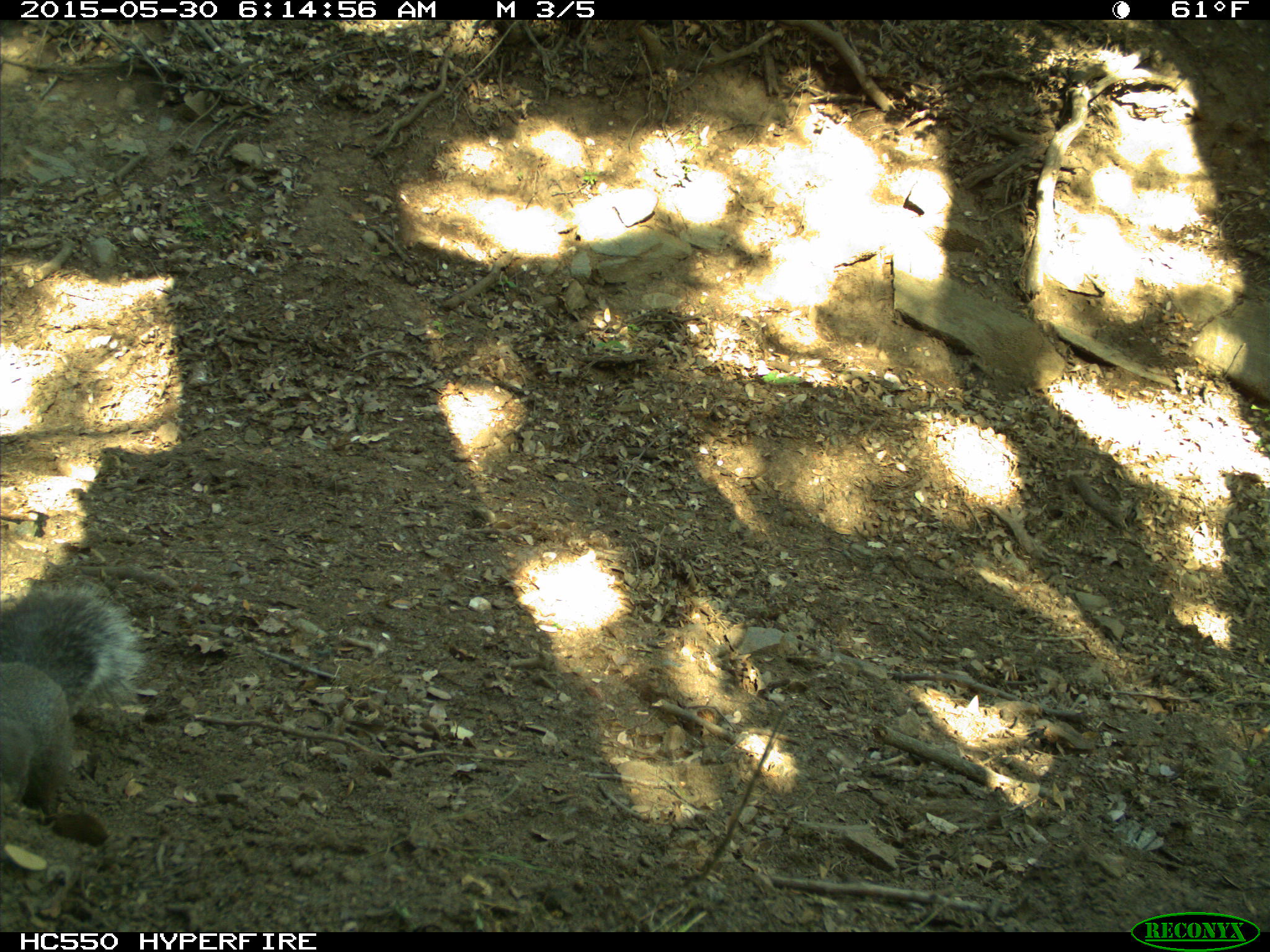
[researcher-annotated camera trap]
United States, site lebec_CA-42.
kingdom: Animalia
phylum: Chordata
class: Mammalia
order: Rodentia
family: Sciuridae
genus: Sciurus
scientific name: Sciurus carolinensis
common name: eastern gray squirrel